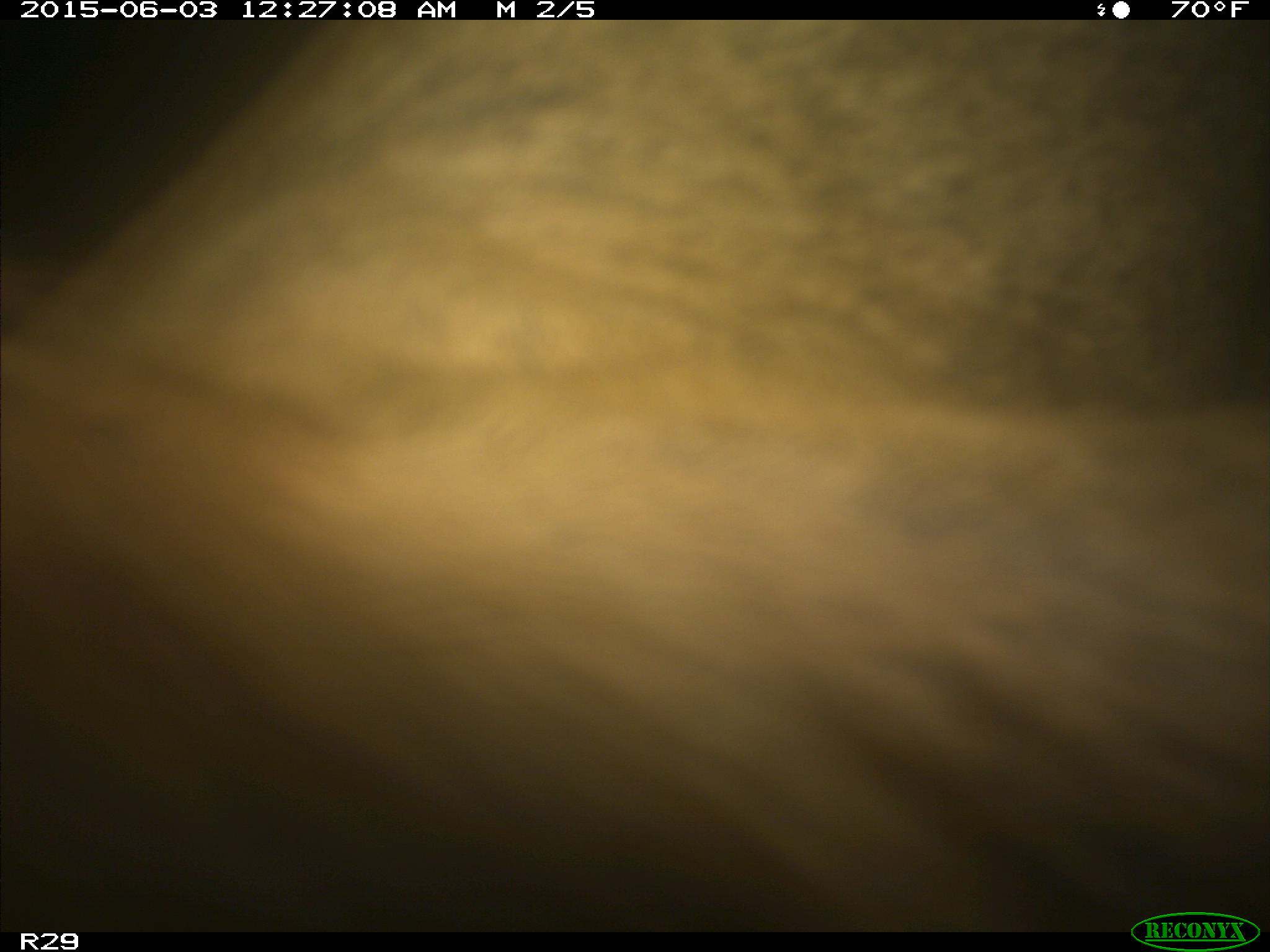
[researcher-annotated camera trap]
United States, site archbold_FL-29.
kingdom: Animalia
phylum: Chordata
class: Mammalia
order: Artiodactyla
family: Bovidae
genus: Bos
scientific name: Bos taurus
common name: domestic cow